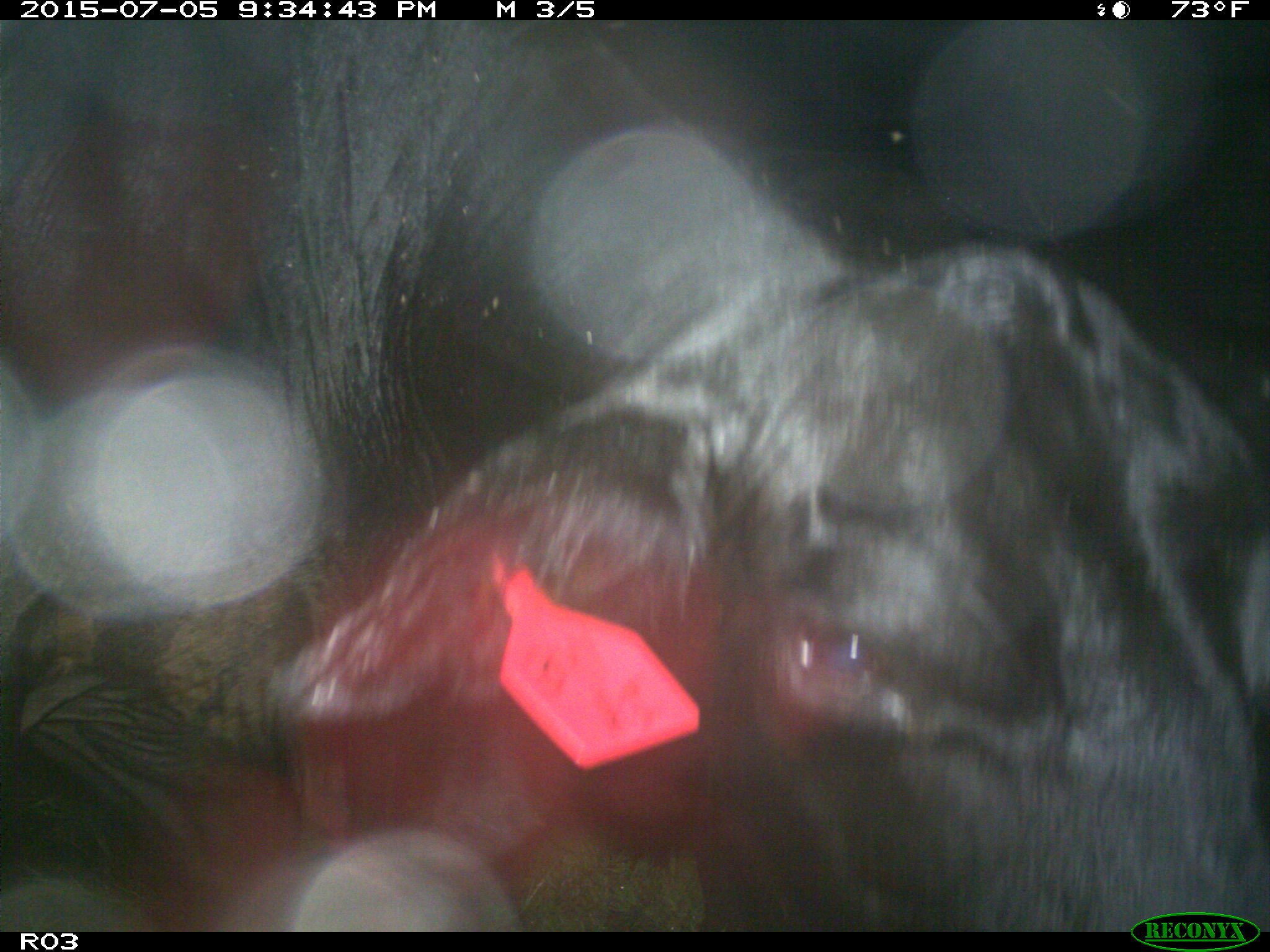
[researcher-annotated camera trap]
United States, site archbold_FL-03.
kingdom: Animalia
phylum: Chordata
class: Mammalia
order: Artiodactyla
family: Bovidae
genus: Bos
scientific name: Bos taurus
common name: domestic cow